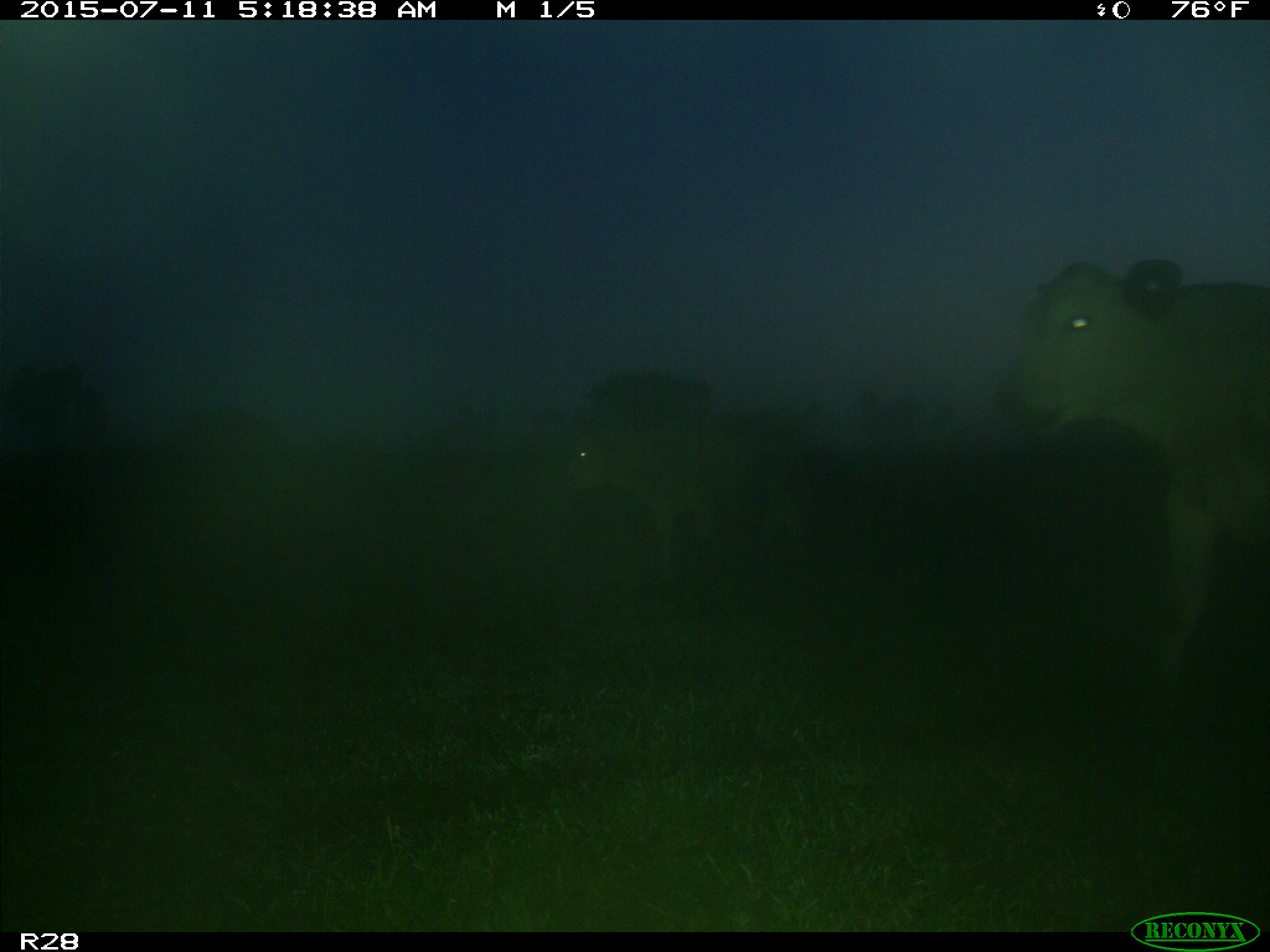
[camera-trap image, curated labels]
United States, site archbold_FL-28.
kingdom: Animalia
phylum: Chordata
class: Mammalia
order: Artiodactyla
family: Bovidae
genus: Bos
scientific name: Bos taurus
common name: domestic cow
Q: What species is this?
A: Bos taurus (domestic cow).